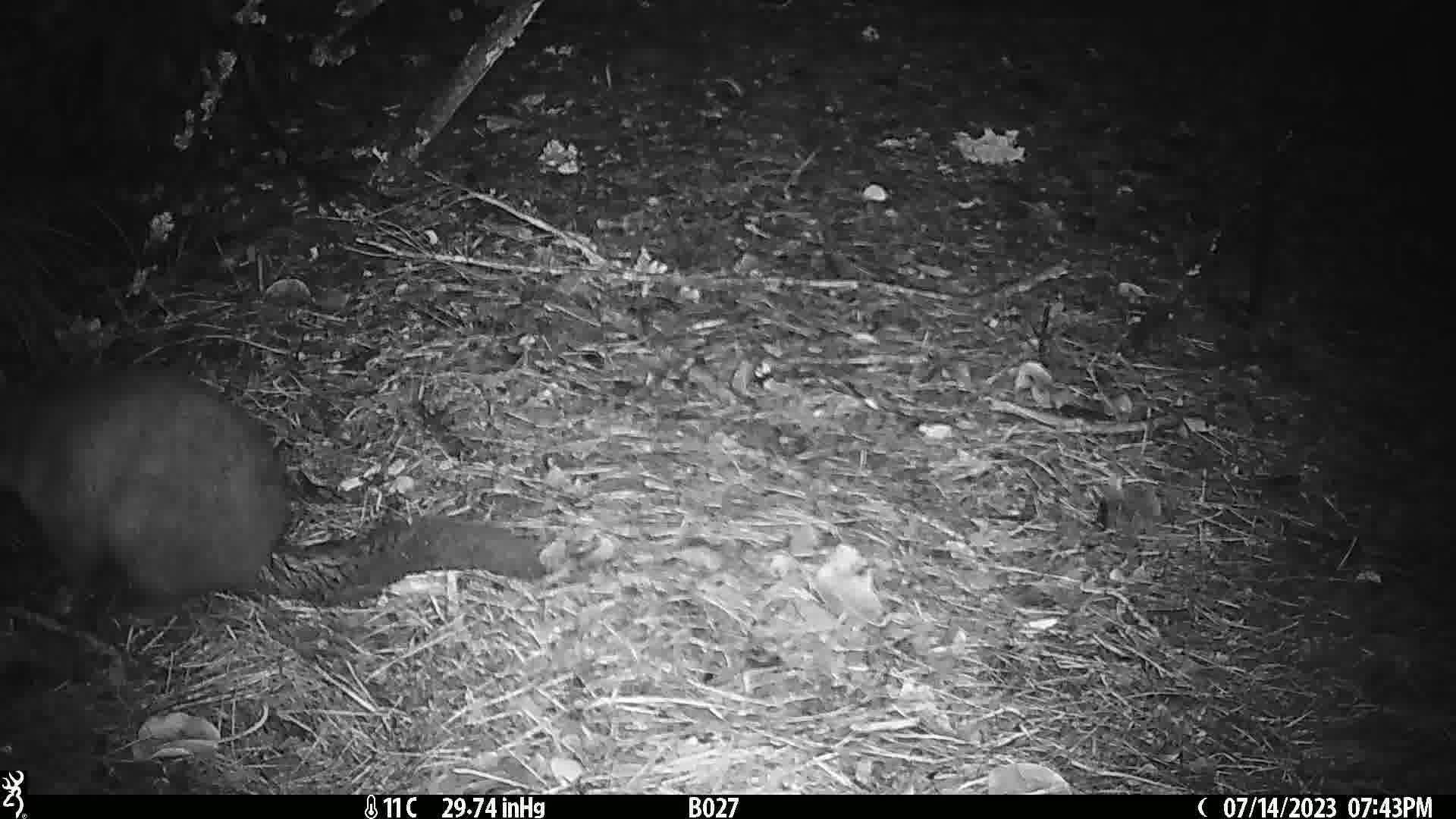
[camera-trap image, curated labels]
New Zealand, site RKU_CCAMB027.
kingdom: Animalia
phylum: Chordata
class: Mammalia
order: Diprotodontia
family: Phalangeridae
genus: Trichosurus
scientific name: Trichosurus vulpecula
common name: common brushtail possum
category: possum